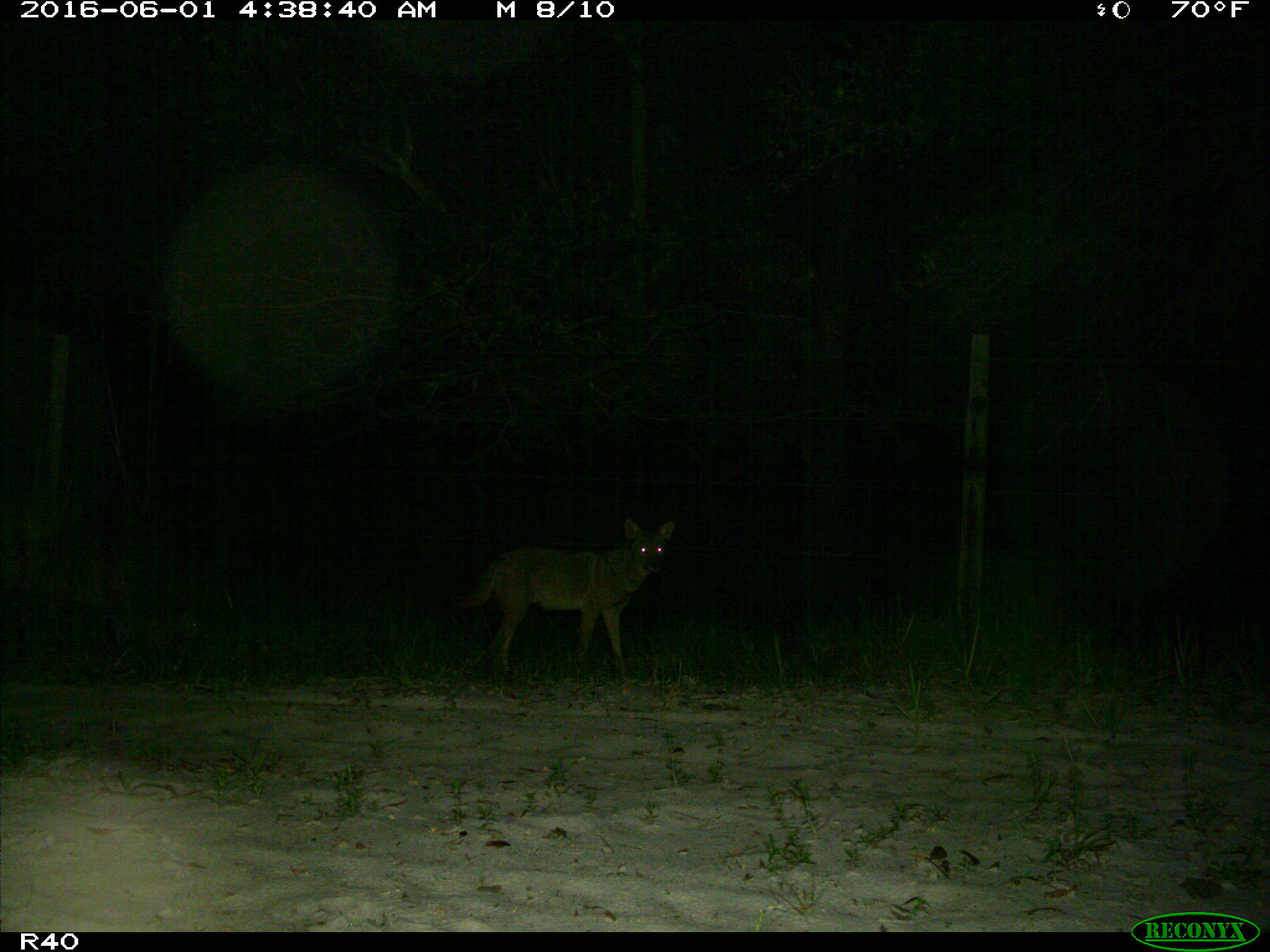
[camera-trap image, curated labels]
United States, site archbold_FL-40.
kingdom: Animalia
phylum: Chordata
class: Mammalia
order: Carnivora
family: Canidae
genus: Canis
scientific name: Canis latrans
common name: coyote